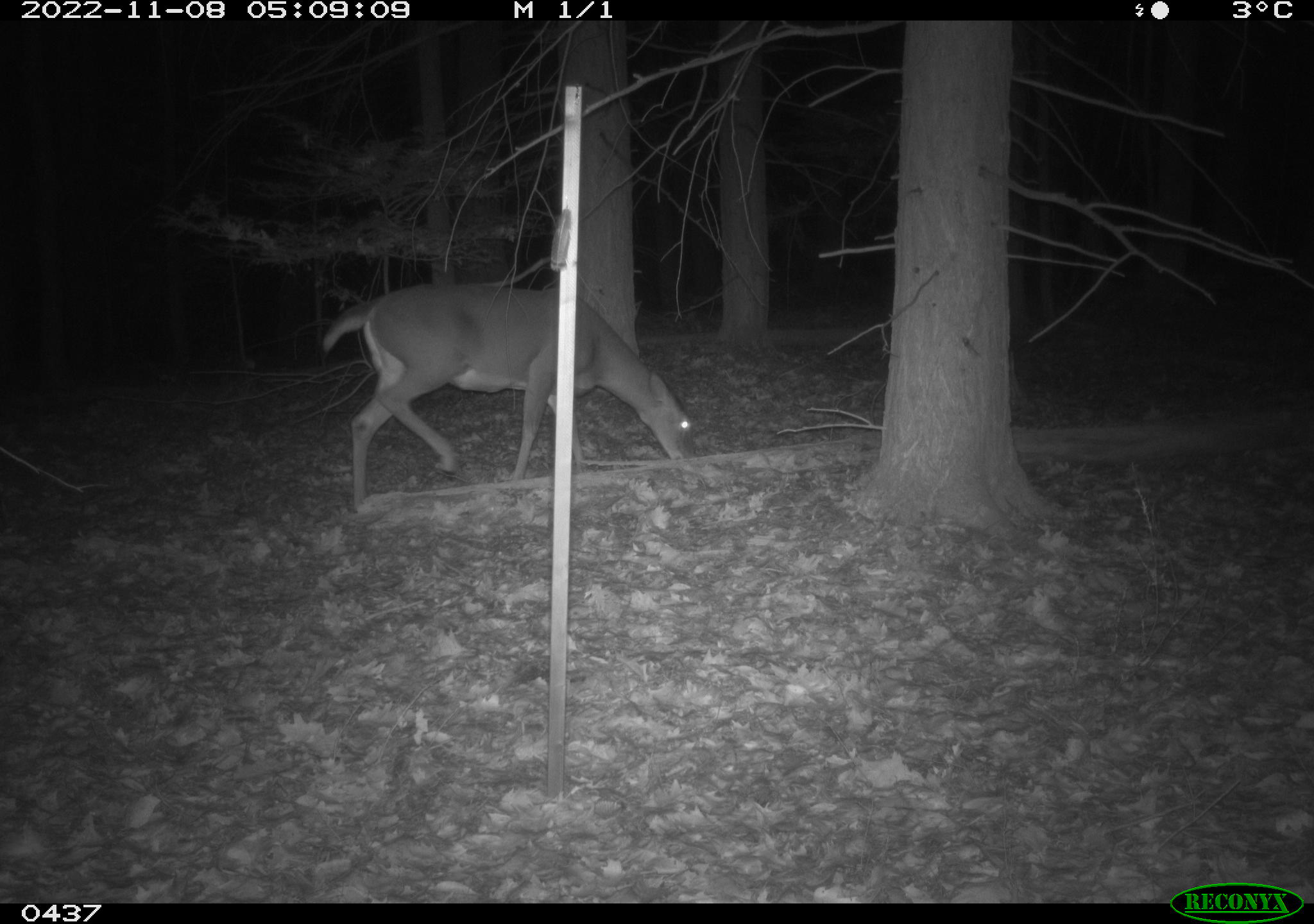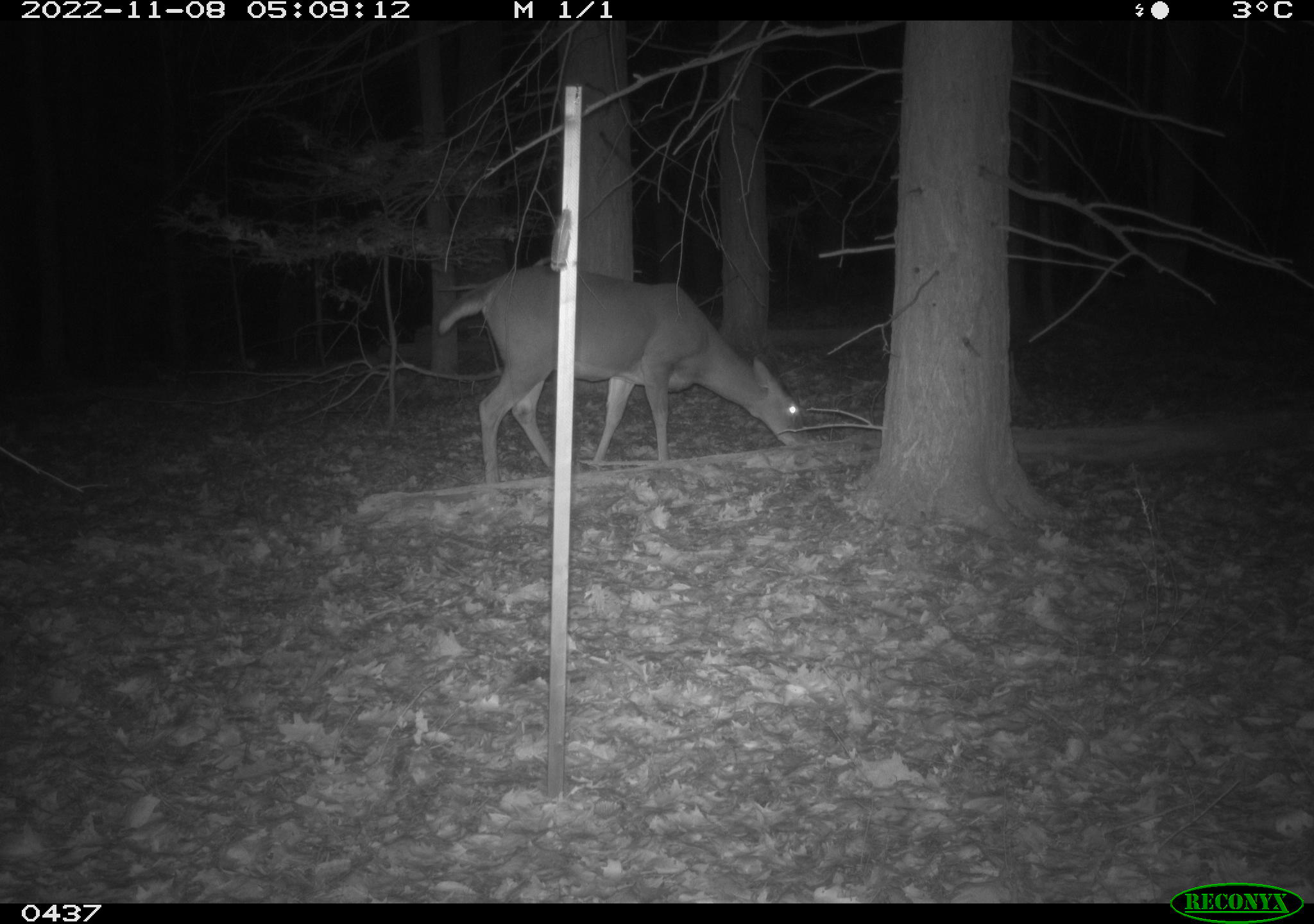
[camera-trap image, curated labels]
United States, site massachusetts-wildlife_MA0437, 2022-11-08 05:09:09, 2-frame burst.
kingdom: Animalia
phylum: Chordata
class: Mammalia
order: Artiodactyla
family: Cervidae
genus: Odocoileus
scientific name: Odocoileus virginianus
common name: white-tailed deer